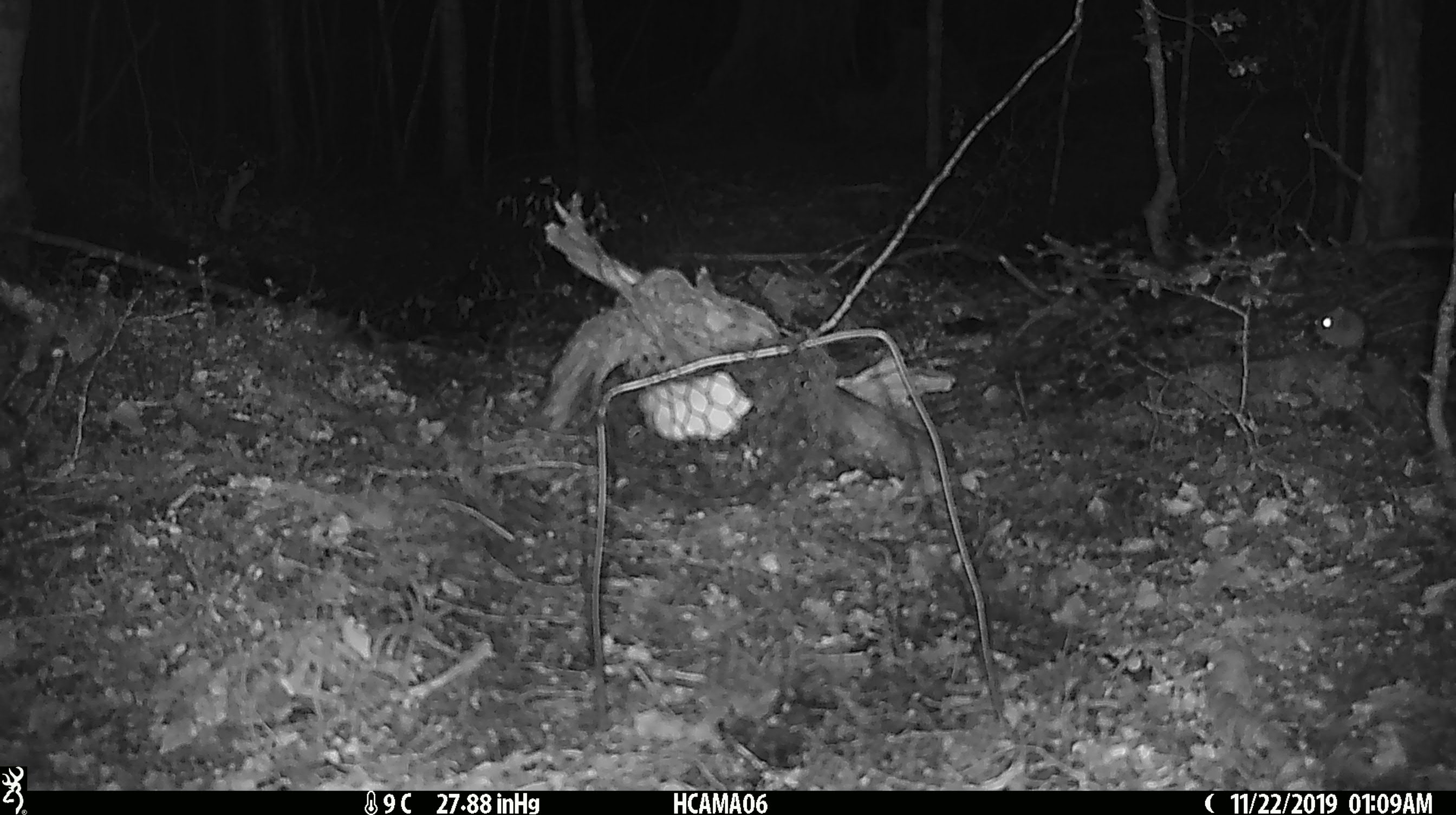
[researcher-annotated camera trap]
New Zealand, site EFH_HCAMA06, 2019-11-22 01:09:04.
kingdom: Animalia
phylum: Chordata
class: Mammalia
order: Rodentia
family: Muridae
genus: Mus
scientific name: Mus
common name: mouse